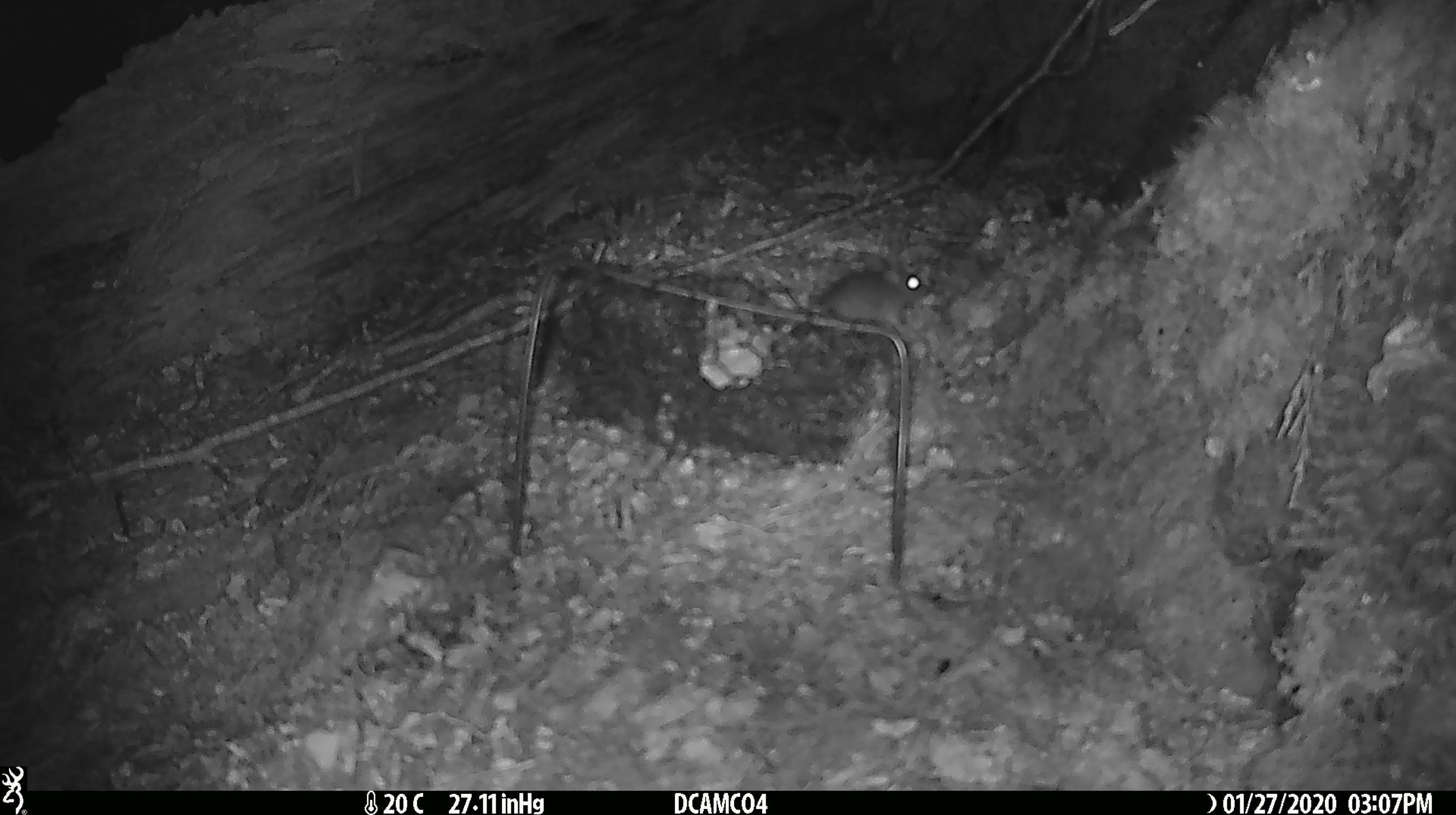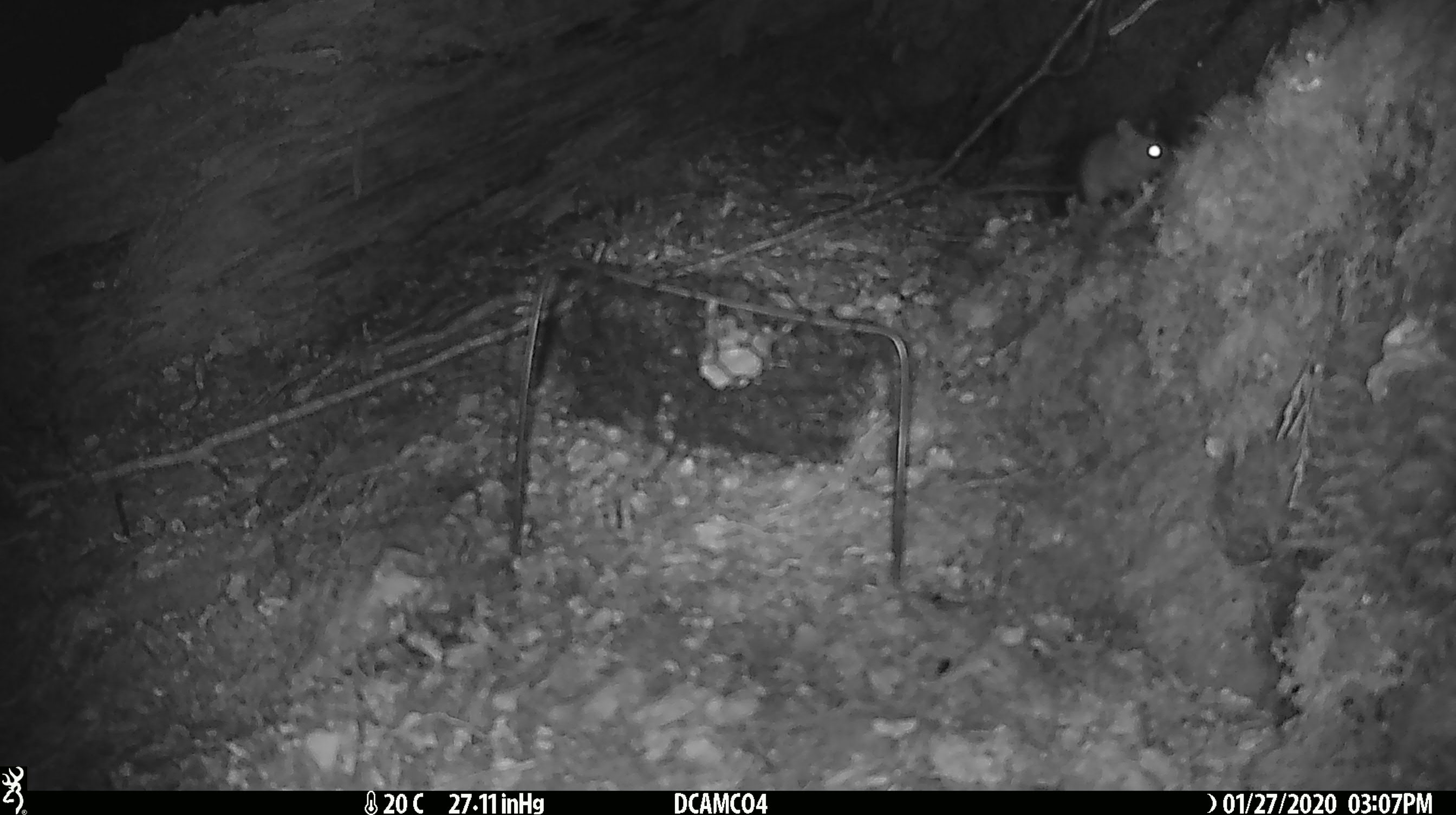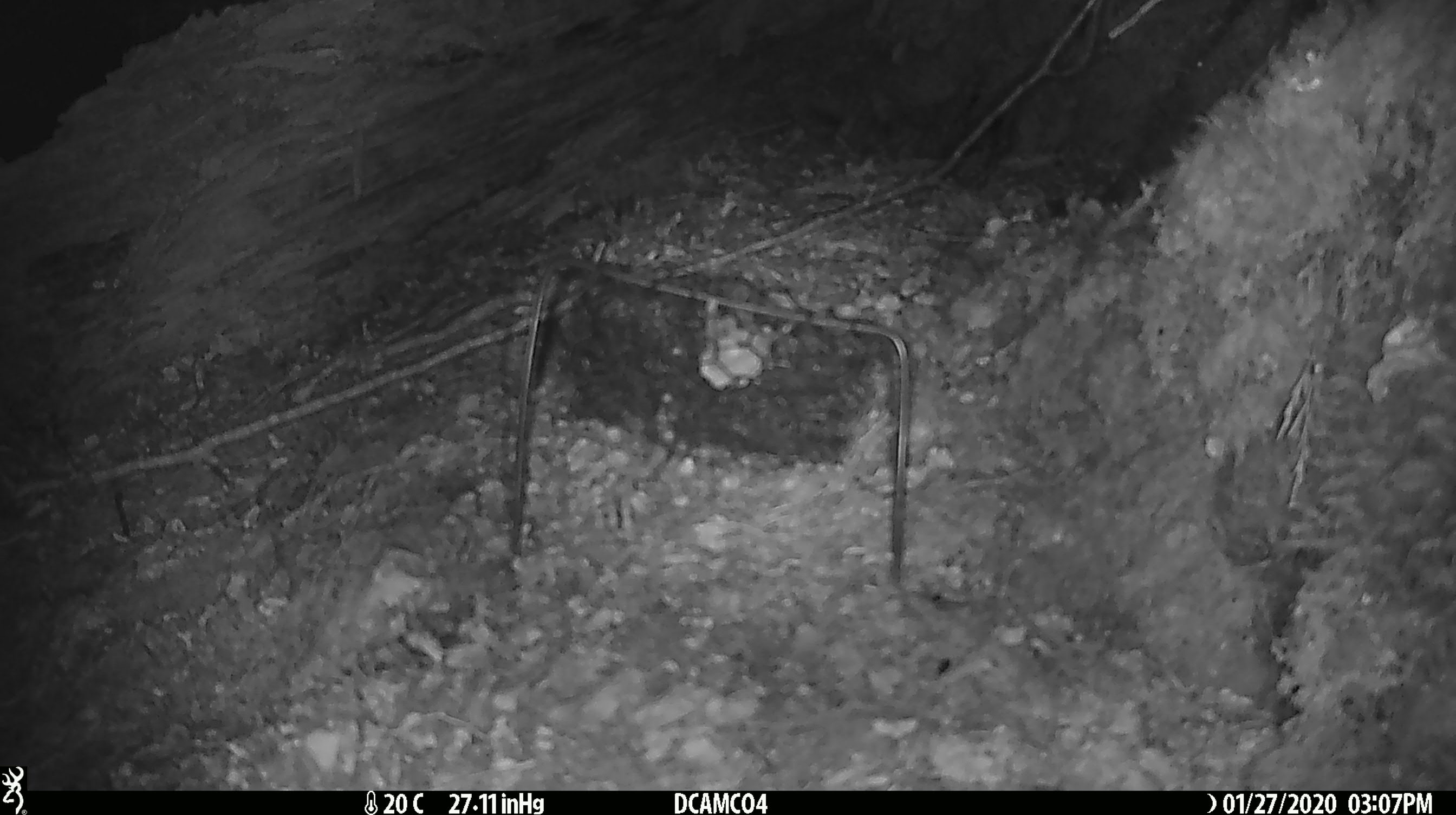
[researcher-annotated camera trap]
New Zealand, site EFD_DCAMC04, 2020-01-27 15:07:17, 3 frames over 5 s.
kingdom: Animalia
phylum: Chordata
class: Mammalia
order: Rodentia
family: Muridae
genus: Mus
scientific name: Mus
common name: mouse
Mouse (Mus).